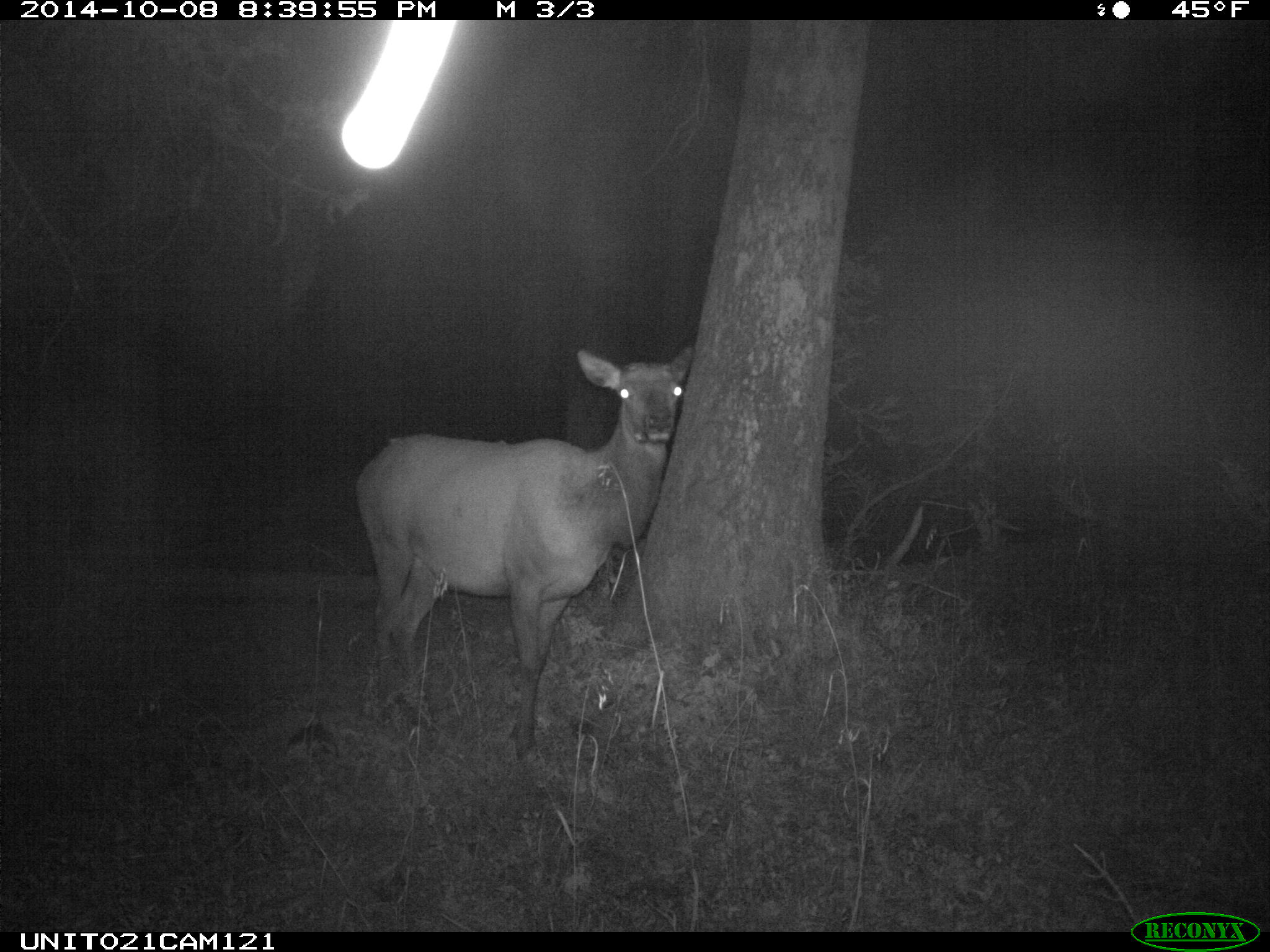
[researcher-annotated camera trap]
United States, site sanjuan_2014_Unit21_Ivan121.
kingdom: Animalia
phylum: Chordata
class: Mammalia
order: Artiodactyla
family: Cervidae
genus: Cervus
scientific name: Cervus elaphus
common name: red deer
Cervus elaphus (red deer).